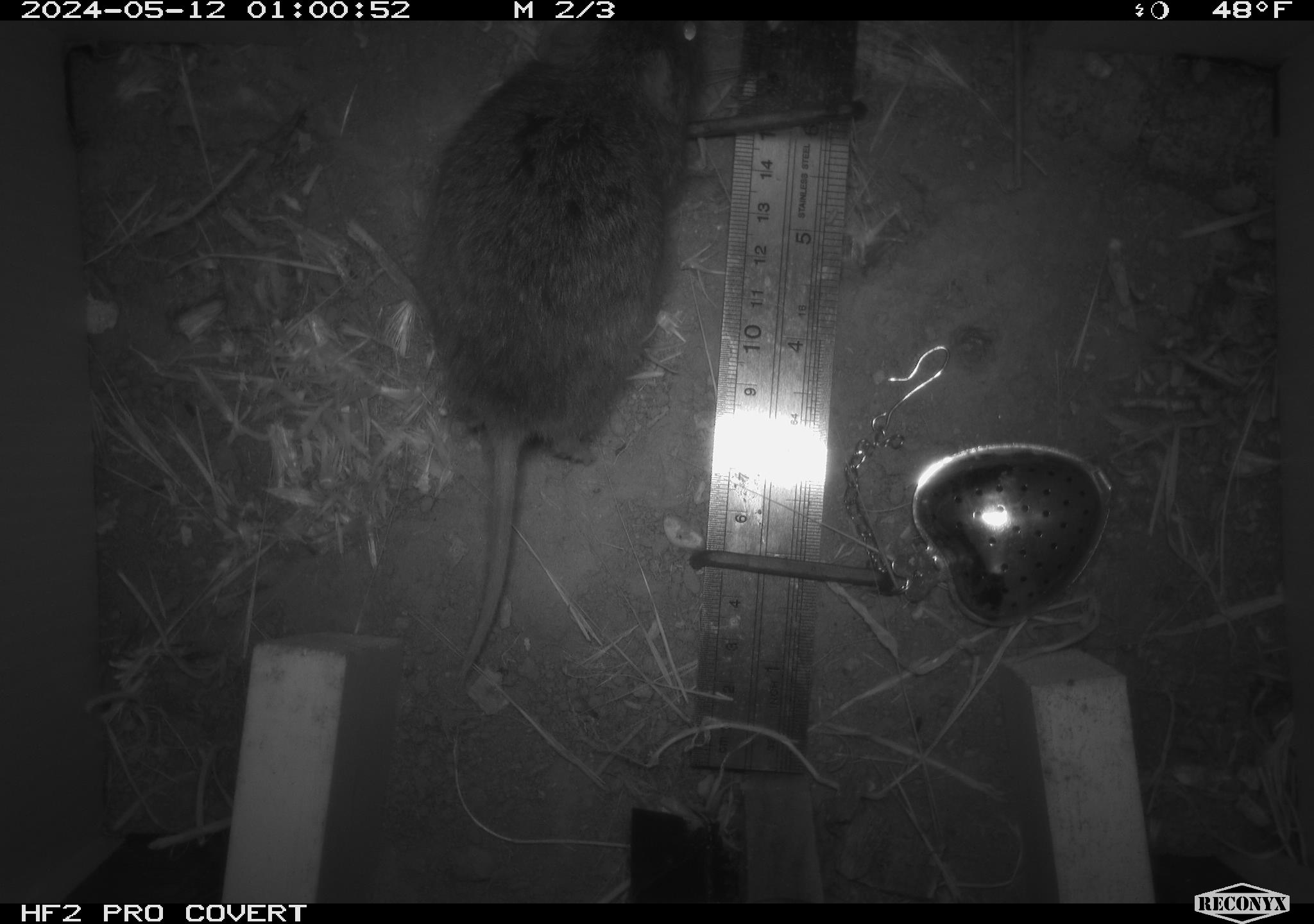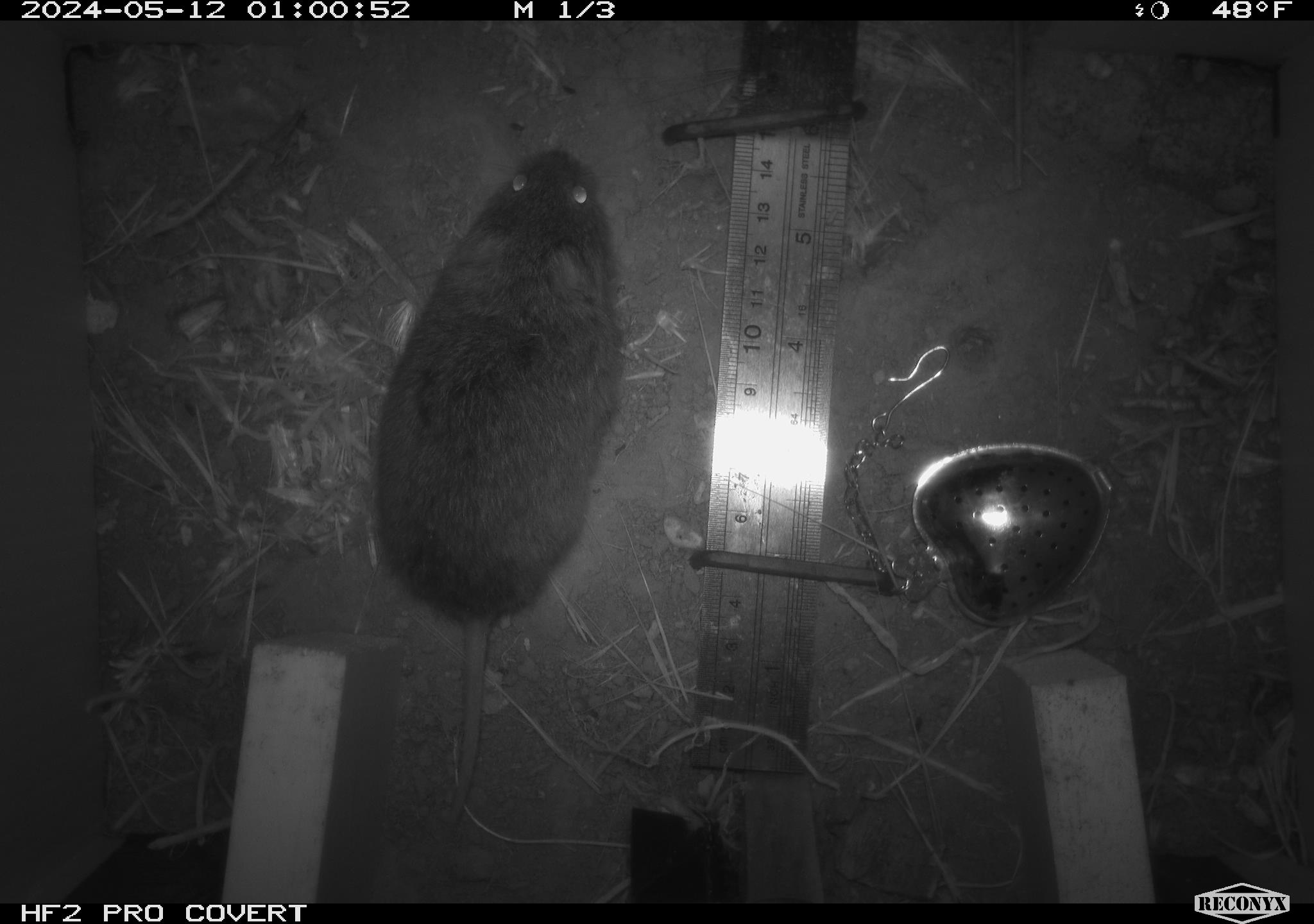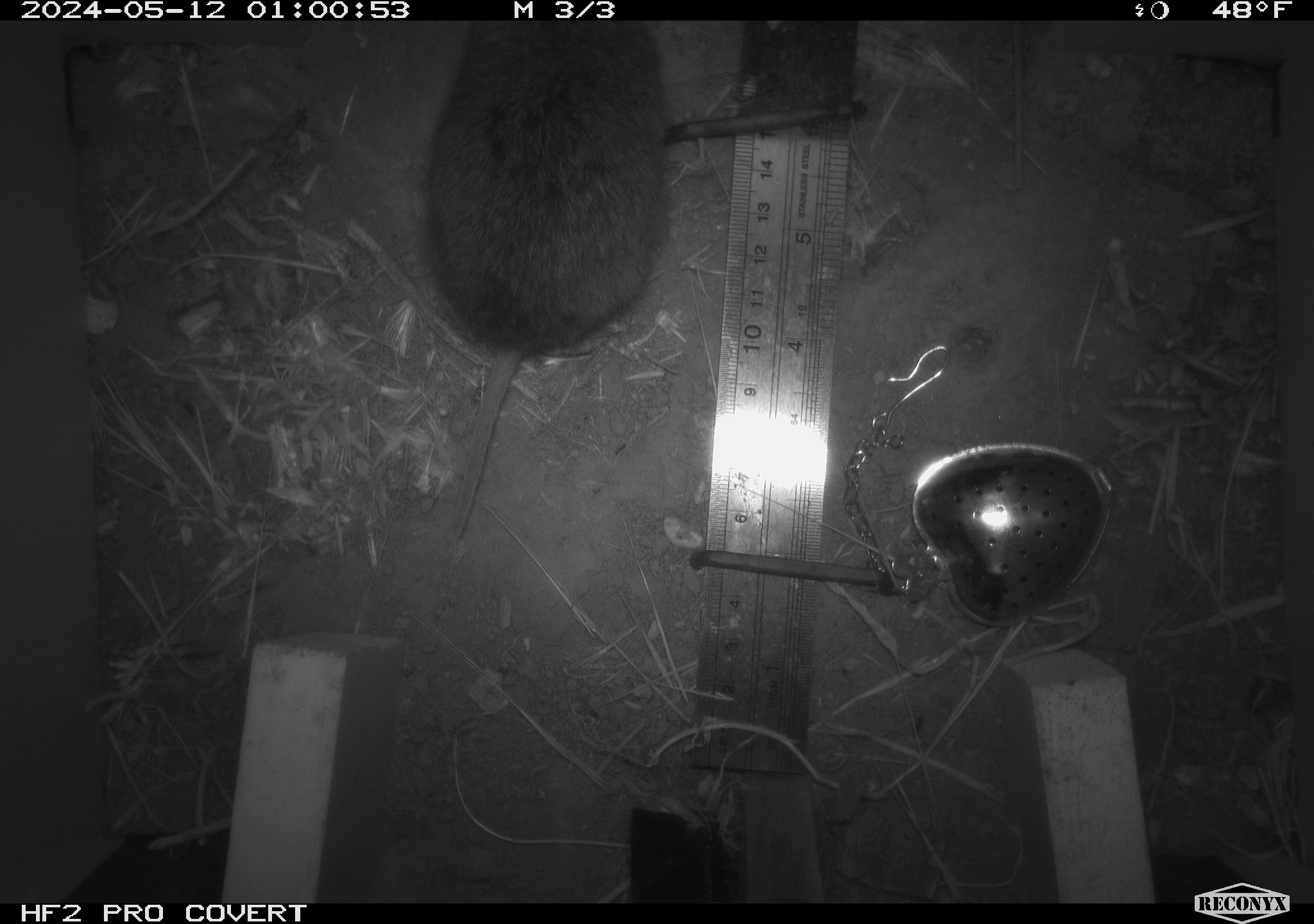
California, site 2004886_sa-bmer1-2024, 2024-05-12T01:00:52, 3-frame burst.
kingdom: Animalia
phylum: Chordata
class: Mammalia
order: Rodentia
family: Cricetidae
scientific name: Arvicolinae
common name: voles, lemmings, and muskrats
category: arvicolinae subfamily